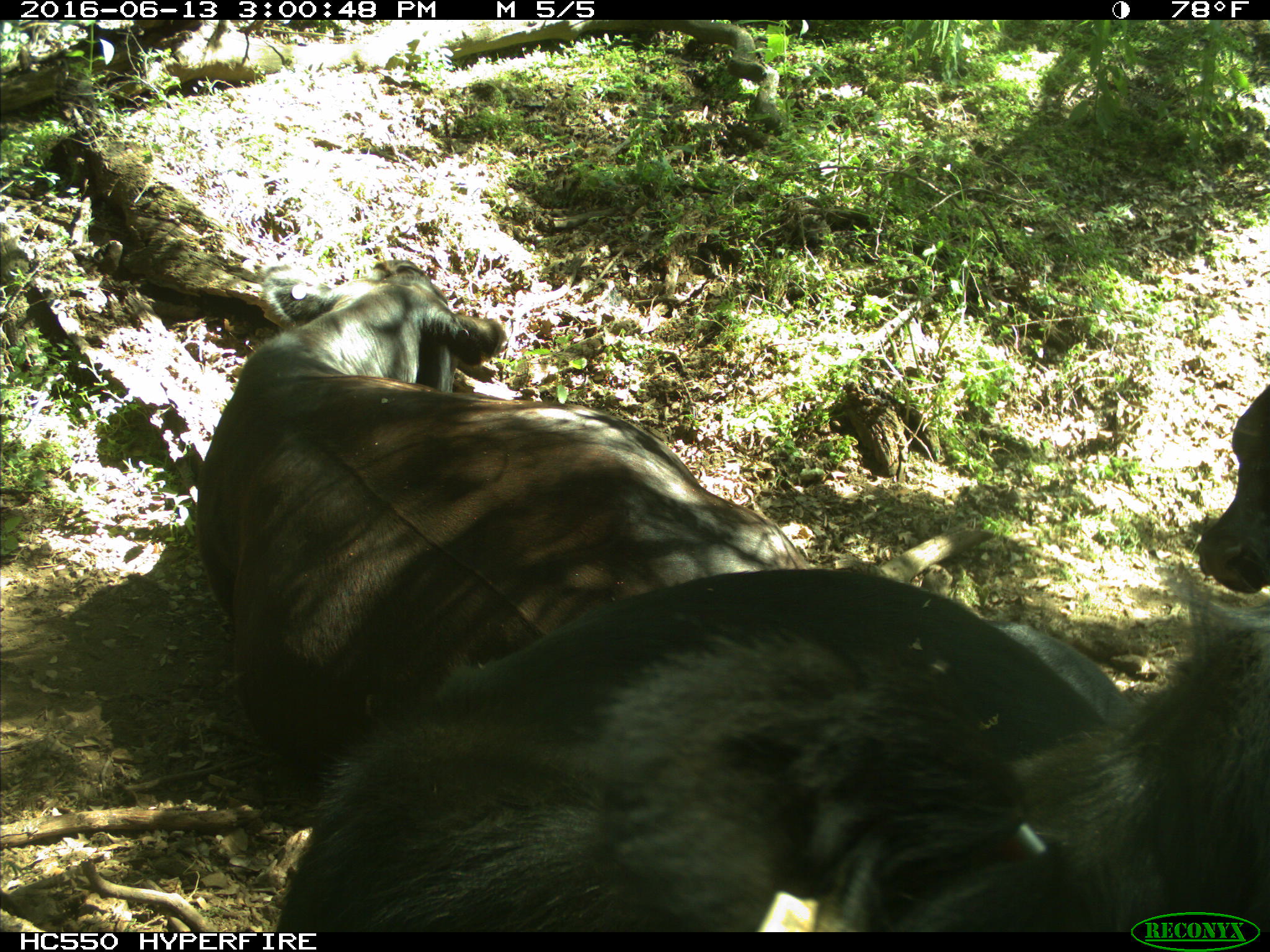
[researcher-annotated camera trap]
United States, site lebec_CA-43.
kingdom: Animalia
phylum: Chordata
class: Mammalia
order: Artiodactyla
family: Bovidae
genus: Bos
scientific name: Bos taurus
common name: domestic cow